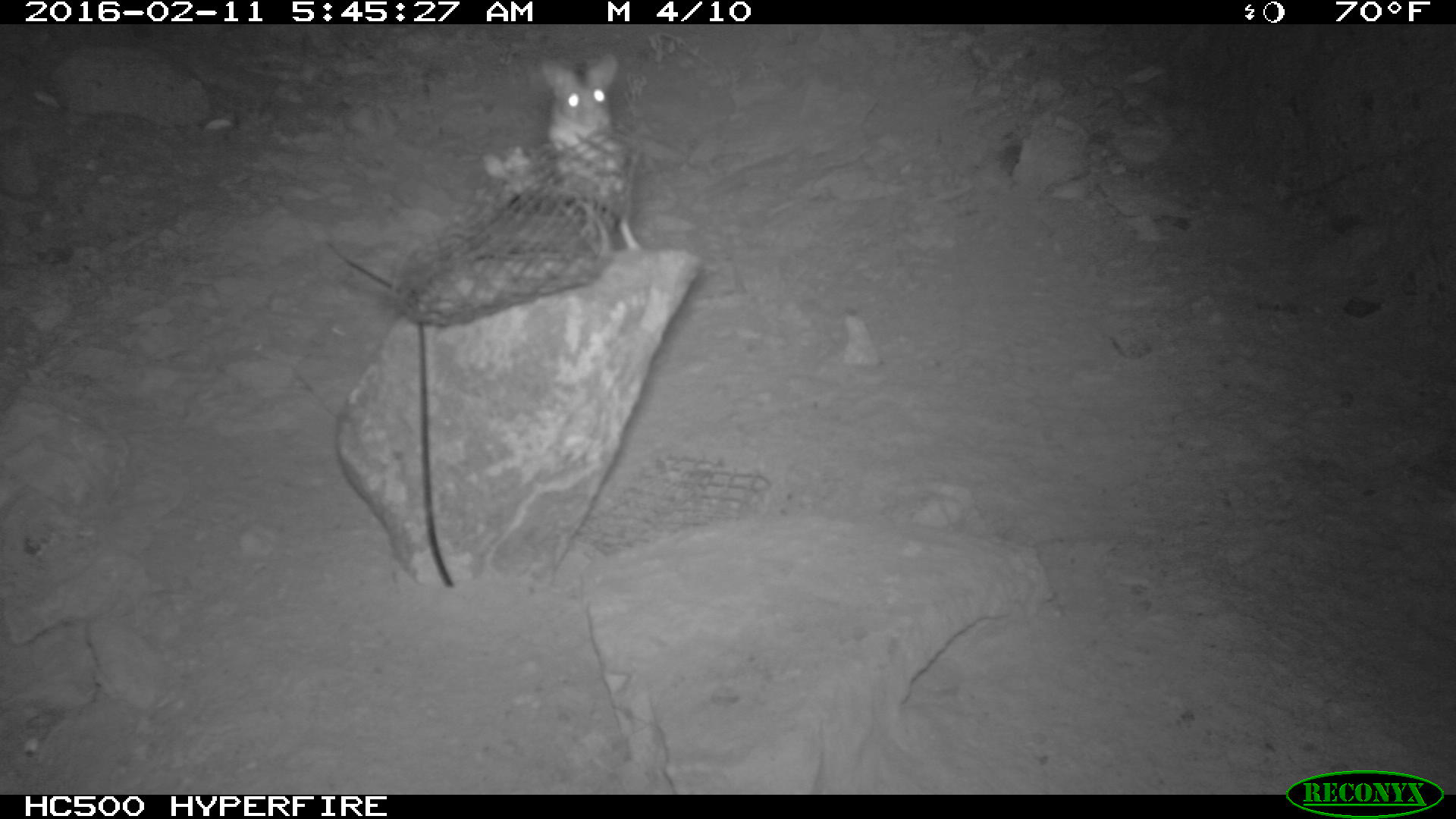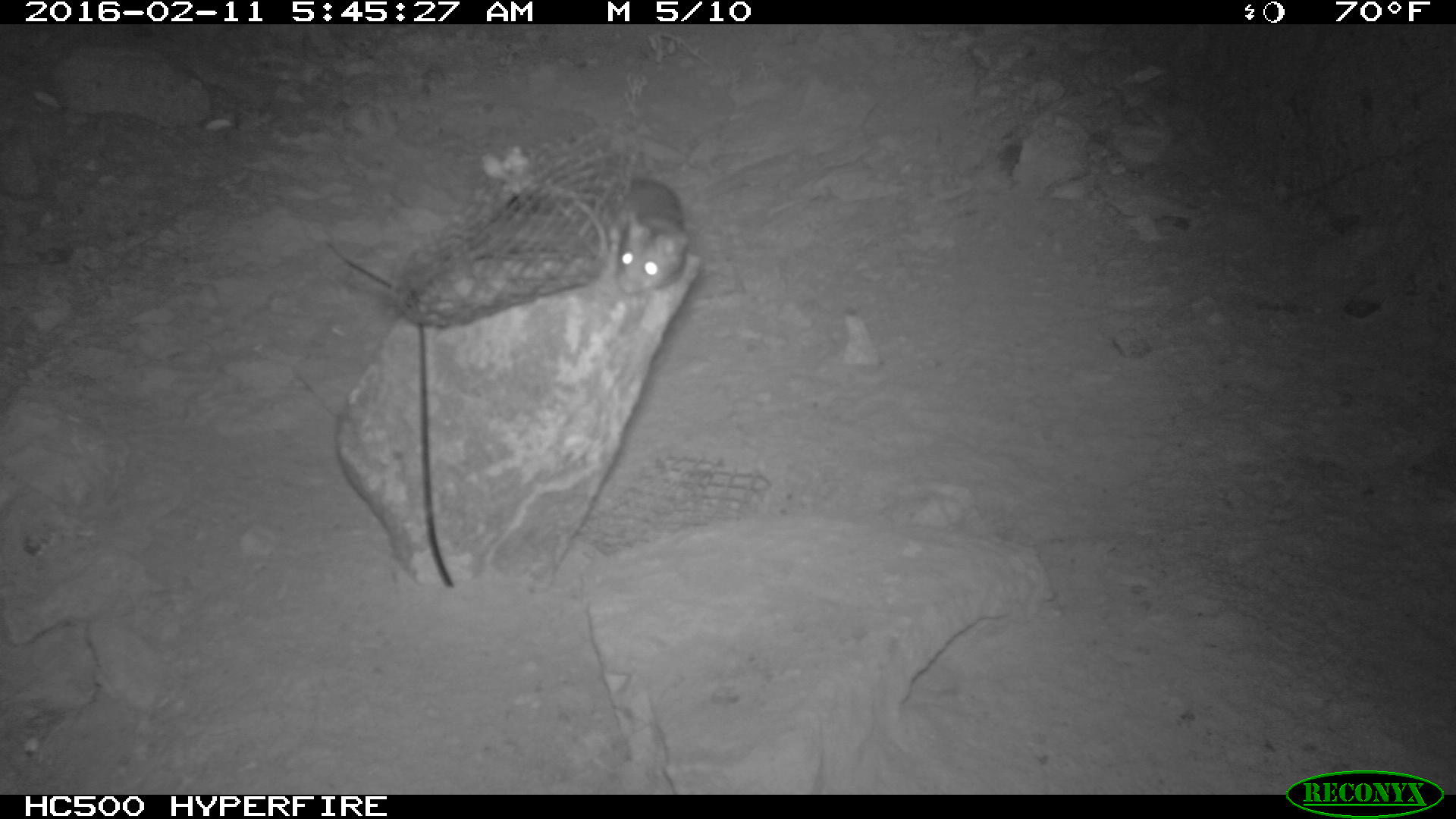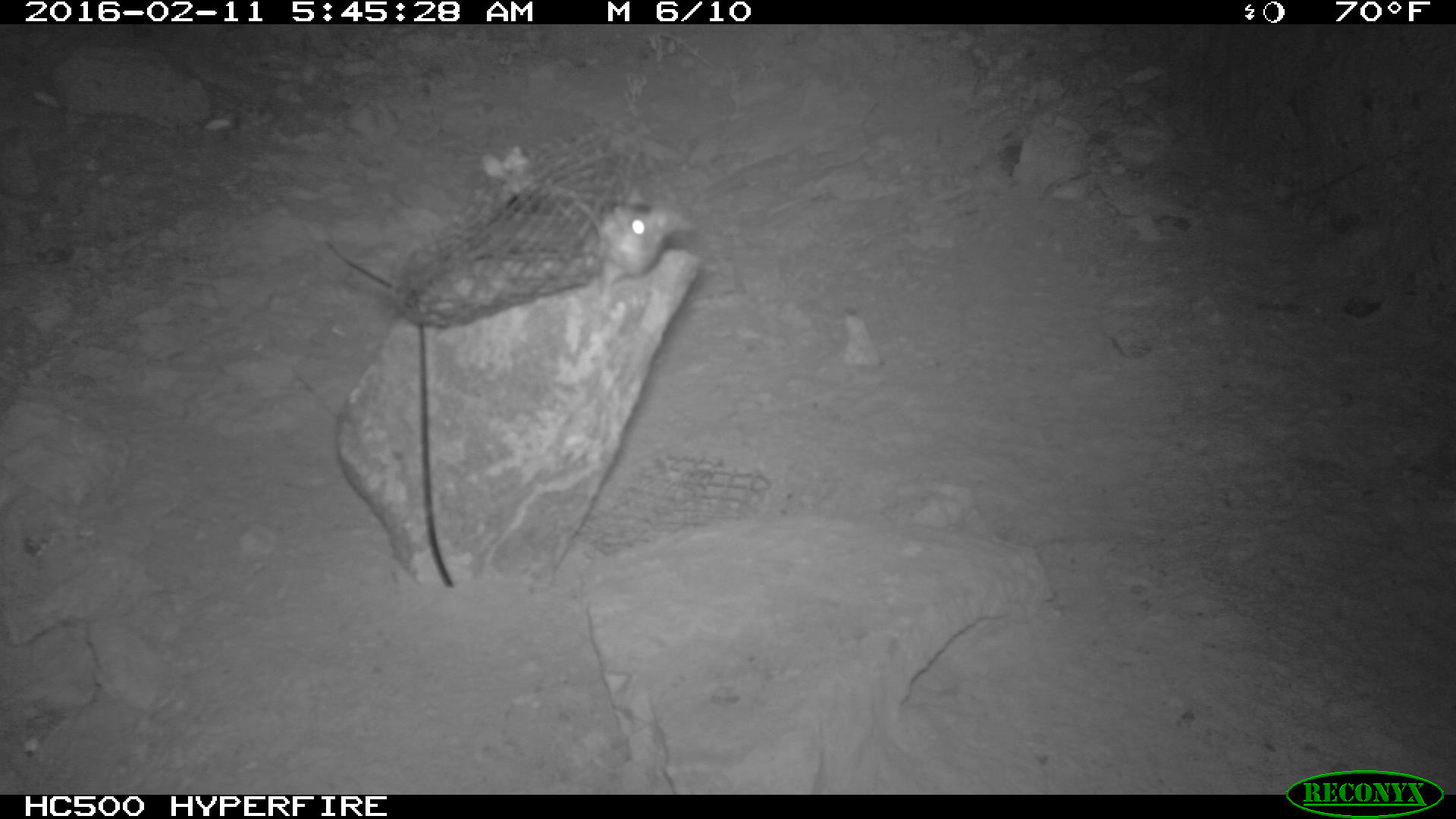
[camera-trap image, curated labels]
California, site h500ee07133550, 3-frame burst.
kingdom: Animalia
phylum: Chordata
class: Mammalia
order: Rodentia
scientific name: Rodentia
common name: rodent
Rodent (Rodentia).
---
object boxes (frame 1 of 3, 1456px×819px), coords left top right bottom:
rodent: 541 57 639 249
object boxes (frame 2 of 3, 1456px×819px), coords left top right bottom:
rodent: 602 177 689 292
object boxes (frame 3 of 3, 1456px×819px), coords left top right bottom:
rodent: 588 186 695 302